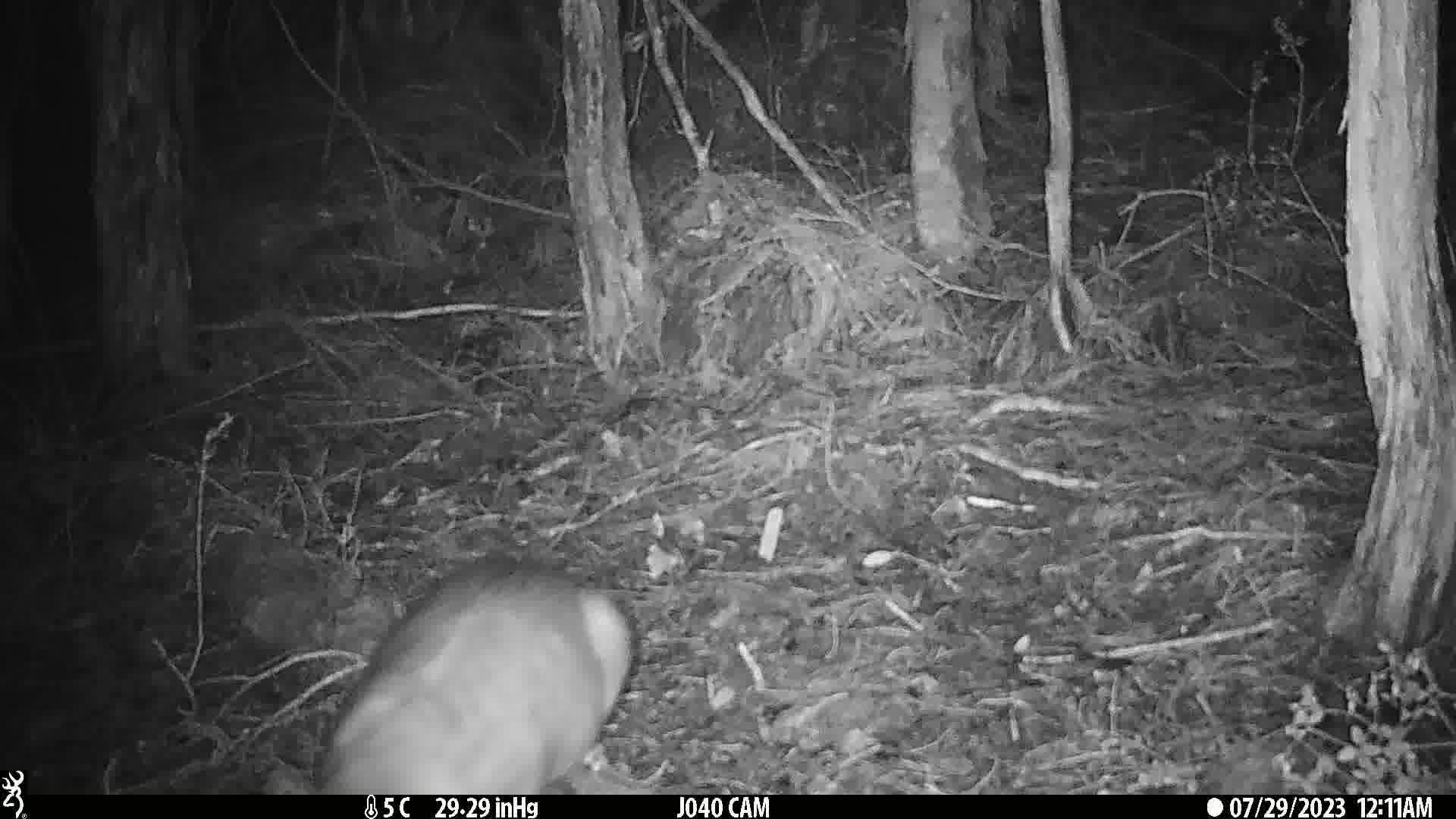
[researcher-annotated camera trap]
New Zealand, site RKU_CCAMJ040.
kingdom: Animalia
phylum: Chordata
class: Mammalia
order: Diprotodontia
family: Phalangeridae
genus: Trichosurus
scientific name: Trichosurus vulpecula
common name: common brushtail possum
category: possum